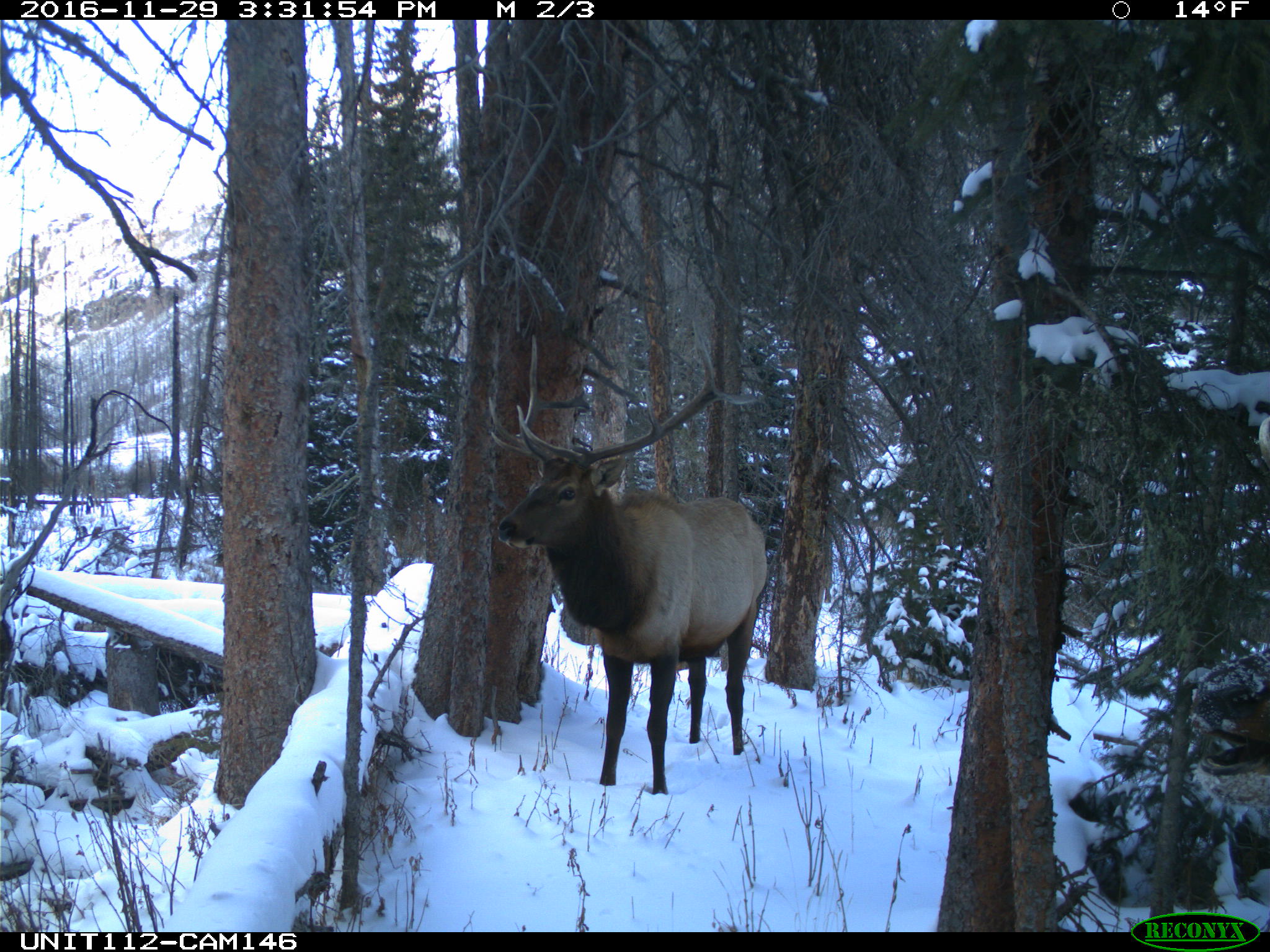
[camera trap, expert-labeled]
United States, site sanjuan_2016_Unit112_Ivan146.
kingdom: Animalia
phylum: Chordata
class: Mammalia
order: Artiodactyla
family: Cervidae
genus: Cervus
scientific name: Cervus elaphus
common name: red deer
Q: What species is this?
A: Cervus elaphus (red deer).